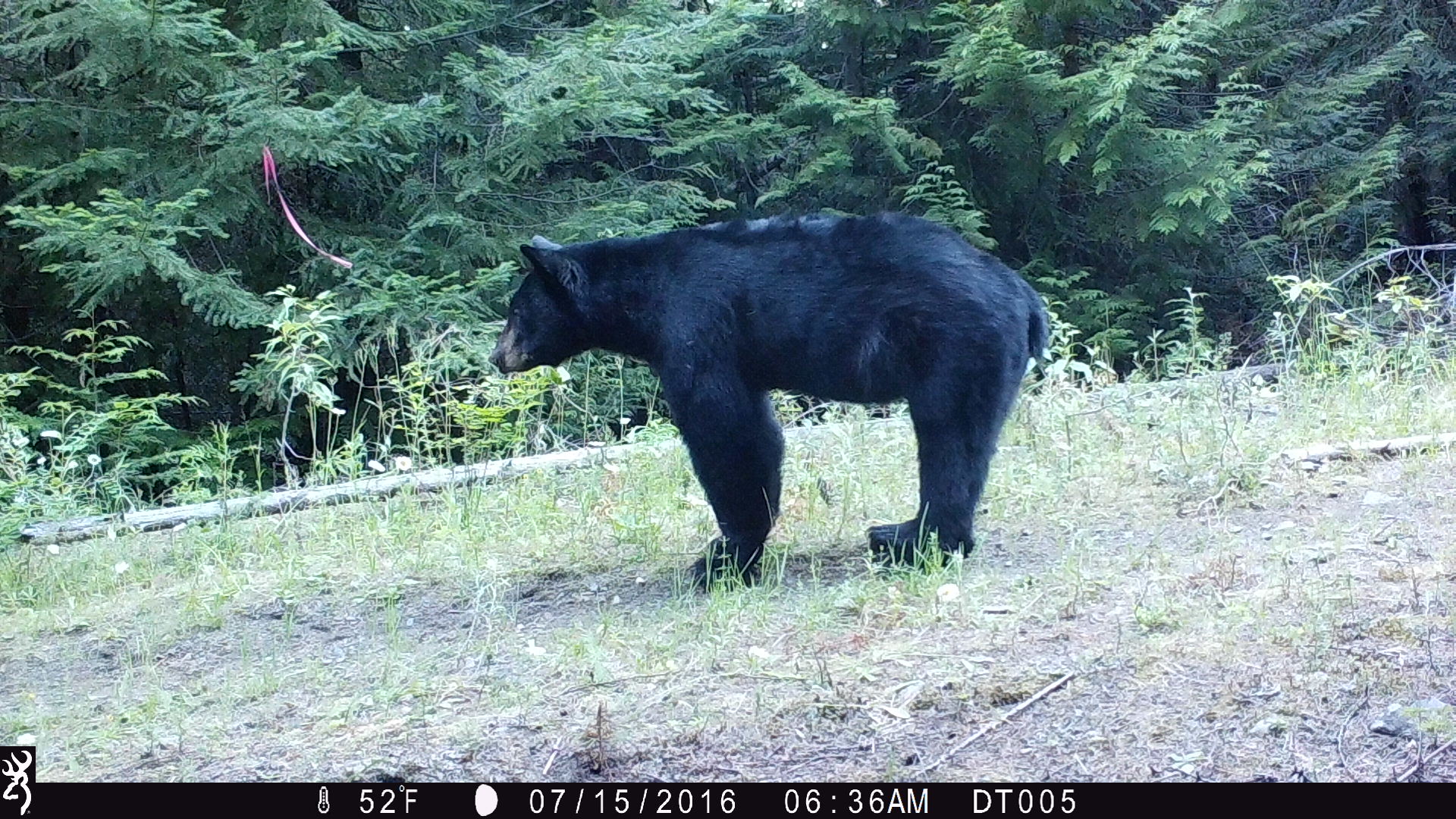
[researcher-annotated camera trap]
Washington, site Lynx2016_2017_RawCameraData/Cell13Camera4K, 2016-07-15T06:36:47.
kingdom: Animalia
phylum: Chordata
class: Mammalia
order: Carnivora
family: Ursidae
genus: Ursus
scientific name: Ursus americanus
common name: american black bear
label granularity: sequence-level